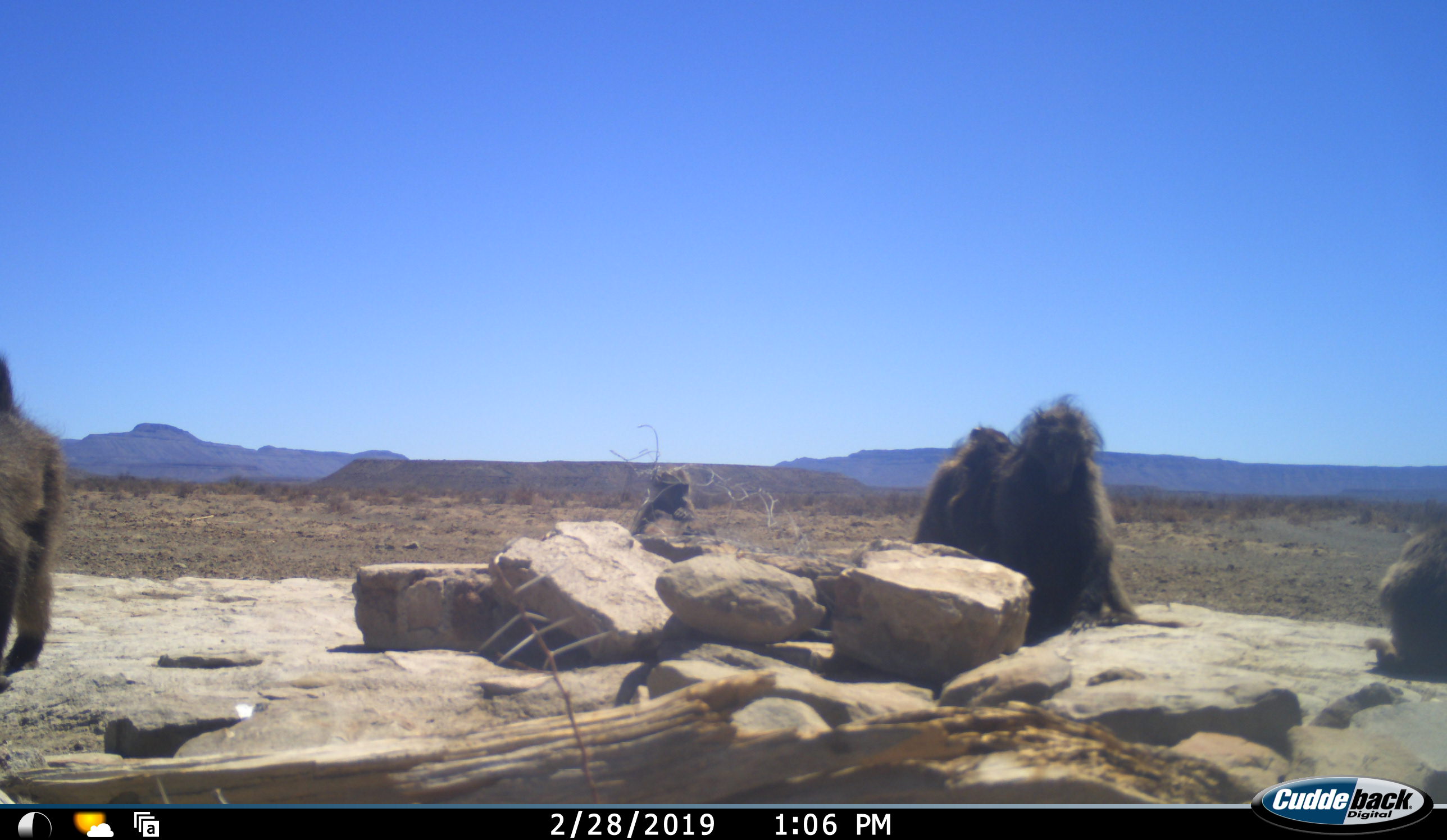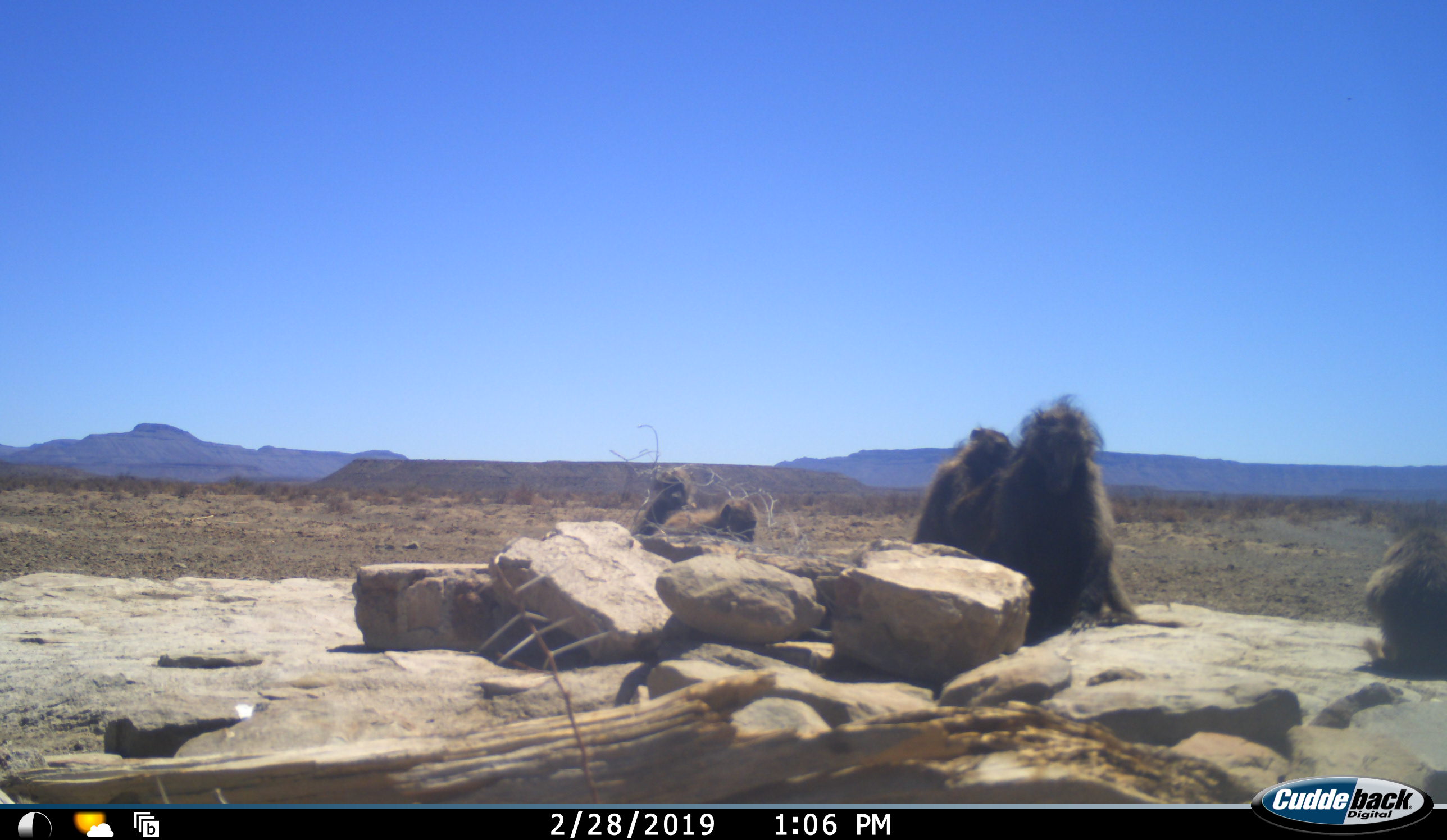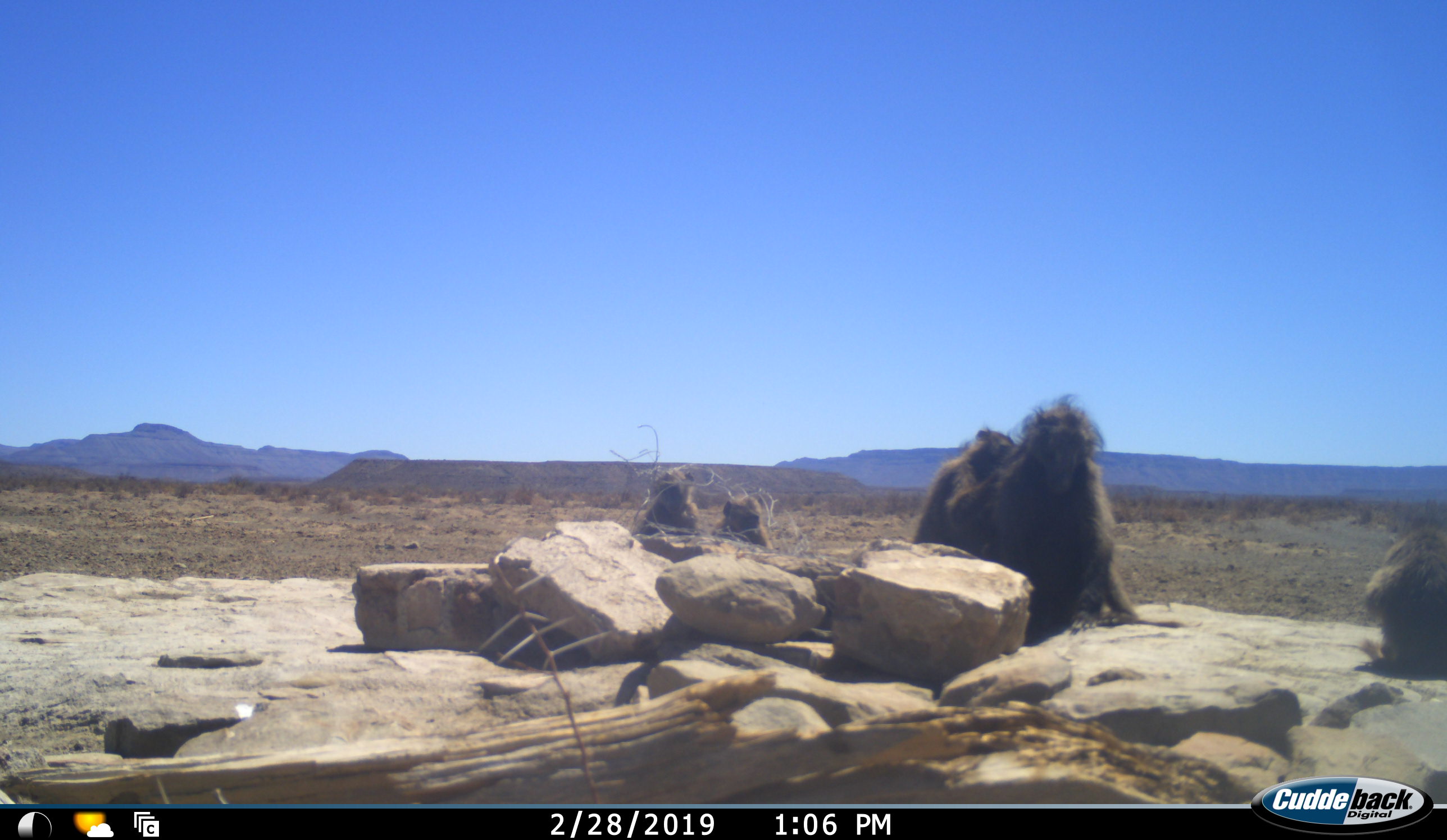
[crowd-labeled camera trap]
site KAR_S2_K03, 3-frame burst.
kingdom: Animalia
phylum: Chordata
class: Mammalia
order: Primates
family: Cercopithecidae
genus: Papio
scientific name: Papio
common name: baboon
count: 6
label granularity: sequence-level